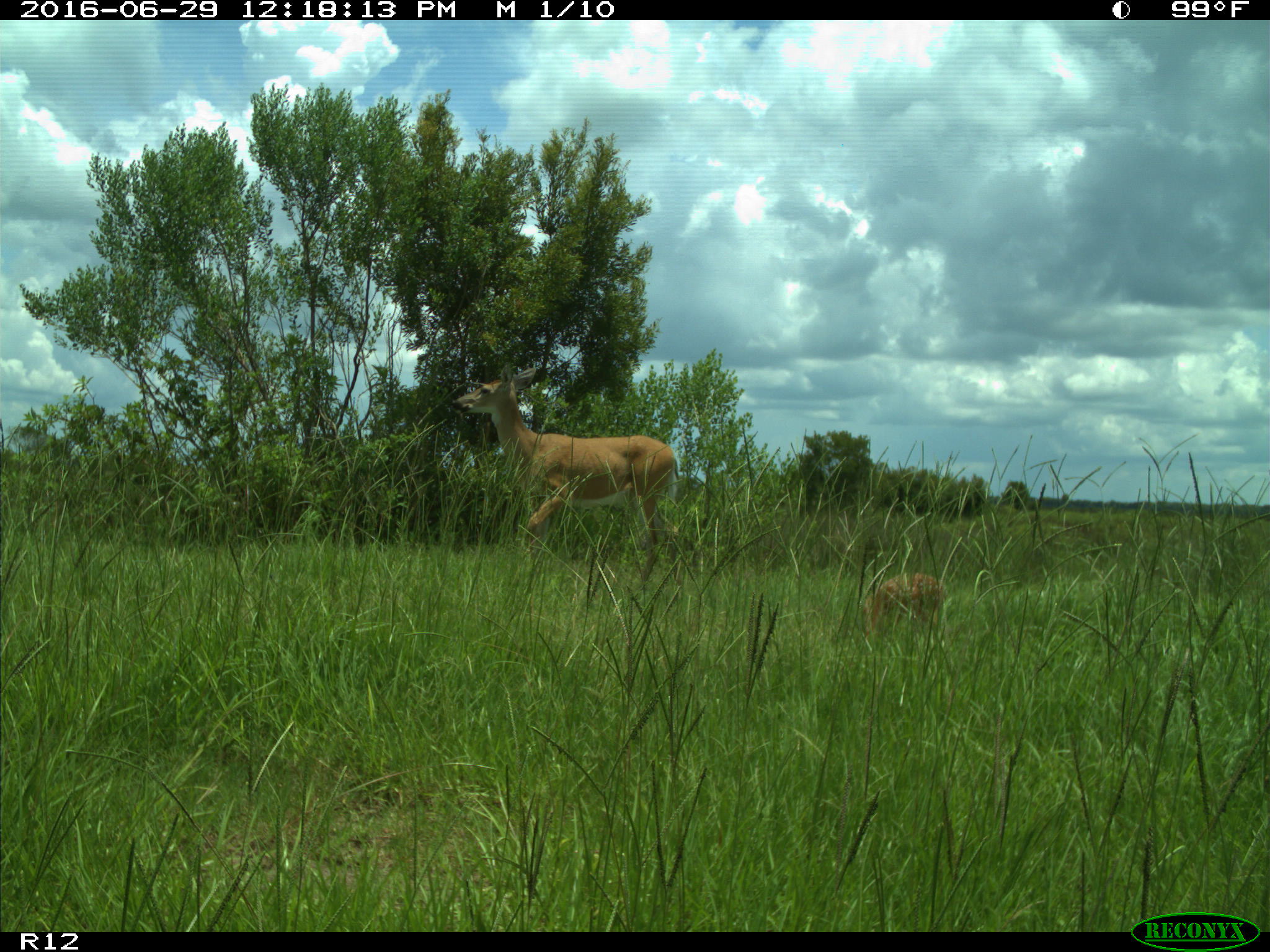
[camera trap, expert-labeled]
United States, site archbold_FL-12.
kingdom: Animalia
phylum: Chordata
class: Mammalia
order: Artiodactyla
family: Cervidae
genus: Odocoileus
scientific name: Odocoileus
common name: deer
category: unidentified deer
Unidentified deer (deer) (Odocoileus).